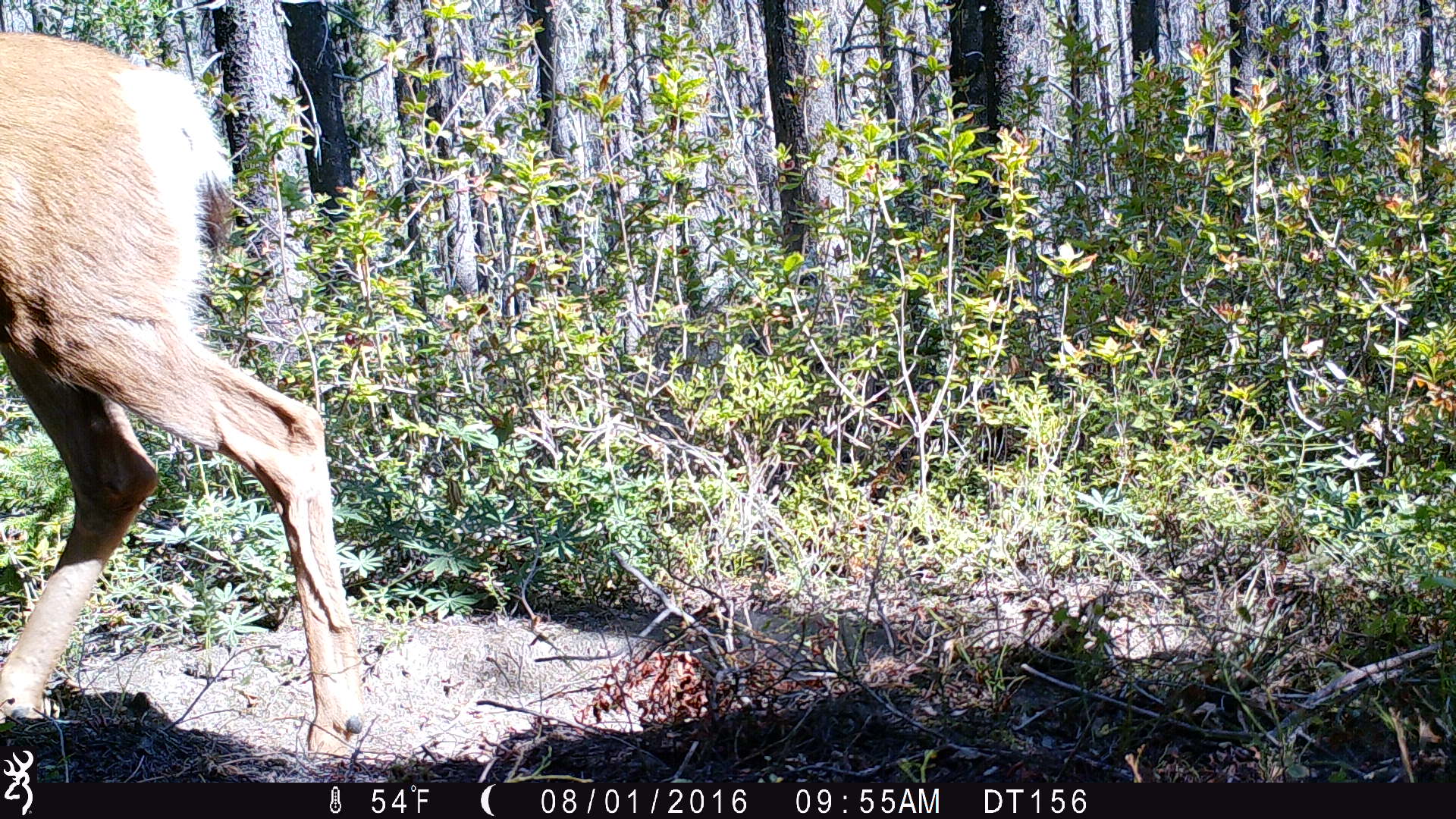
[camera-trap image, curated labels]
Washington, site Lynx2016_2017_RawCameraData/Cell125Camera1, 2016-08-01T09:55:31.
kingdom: Animalia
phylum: Chordata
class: Mammalia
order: Artiodactyla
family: Cervidae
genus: Odocoileus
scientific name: Odocoileus hemionus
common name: mule deer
Odocoileus hemionus (mule deer). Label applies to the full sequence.